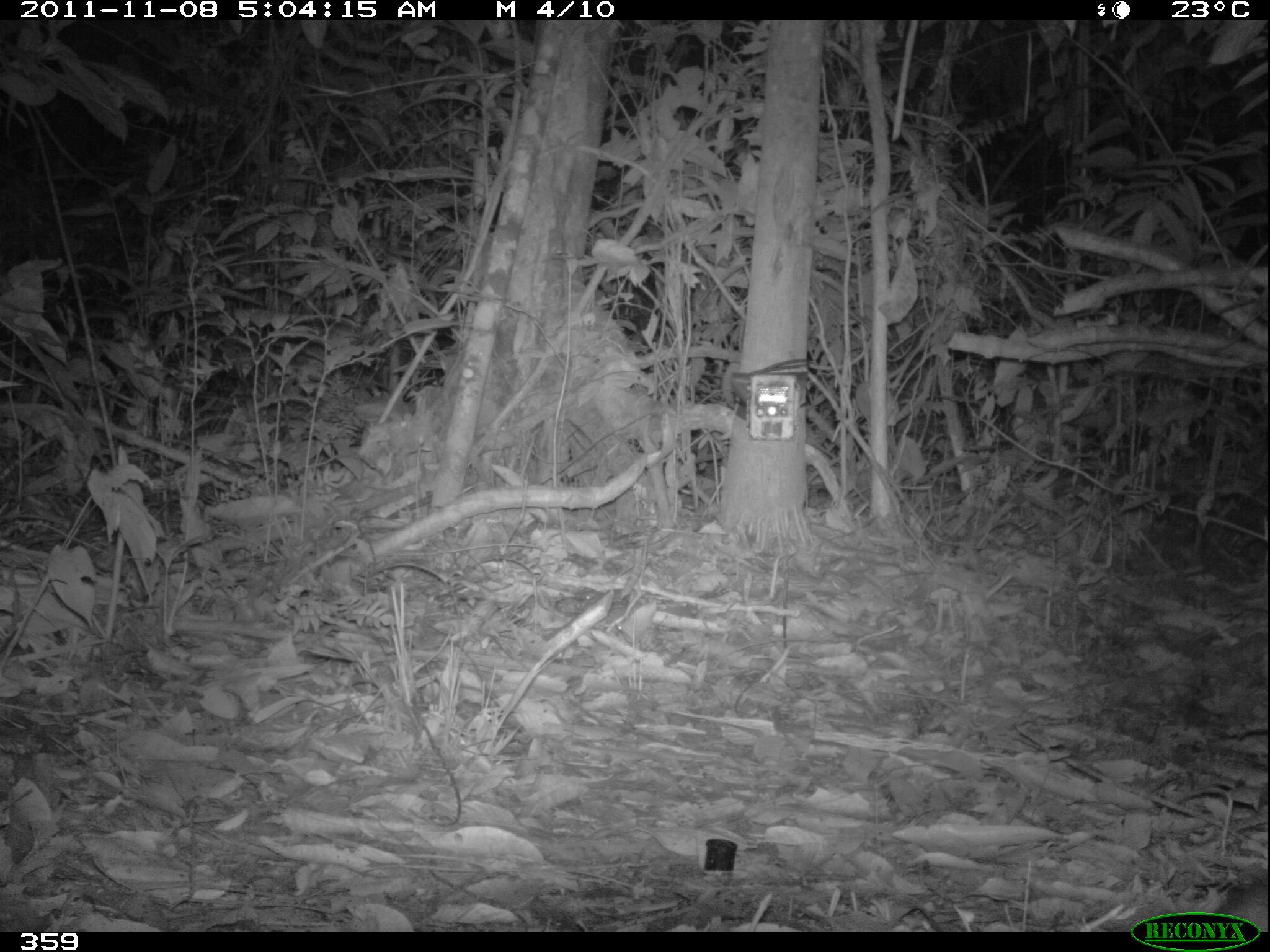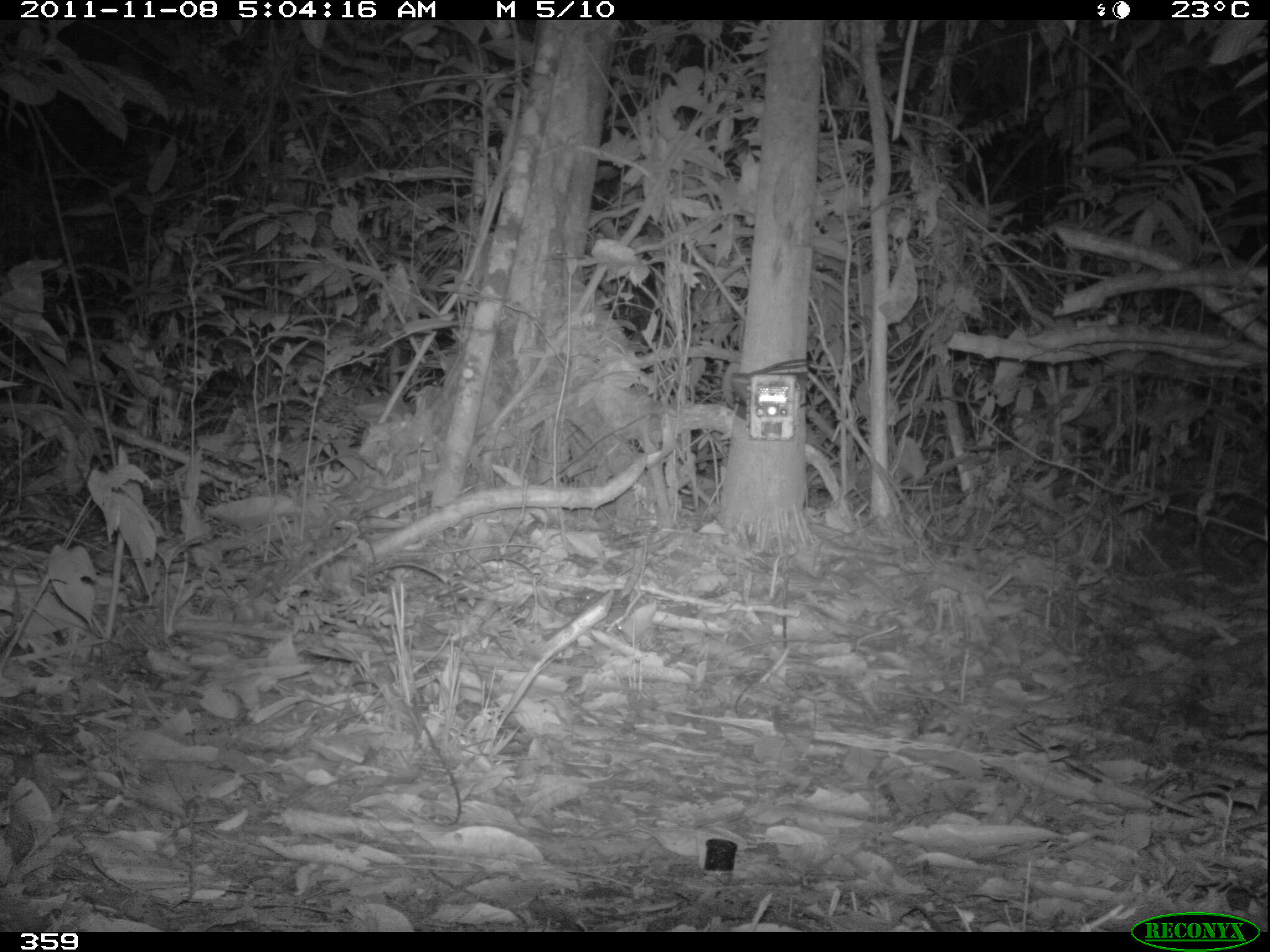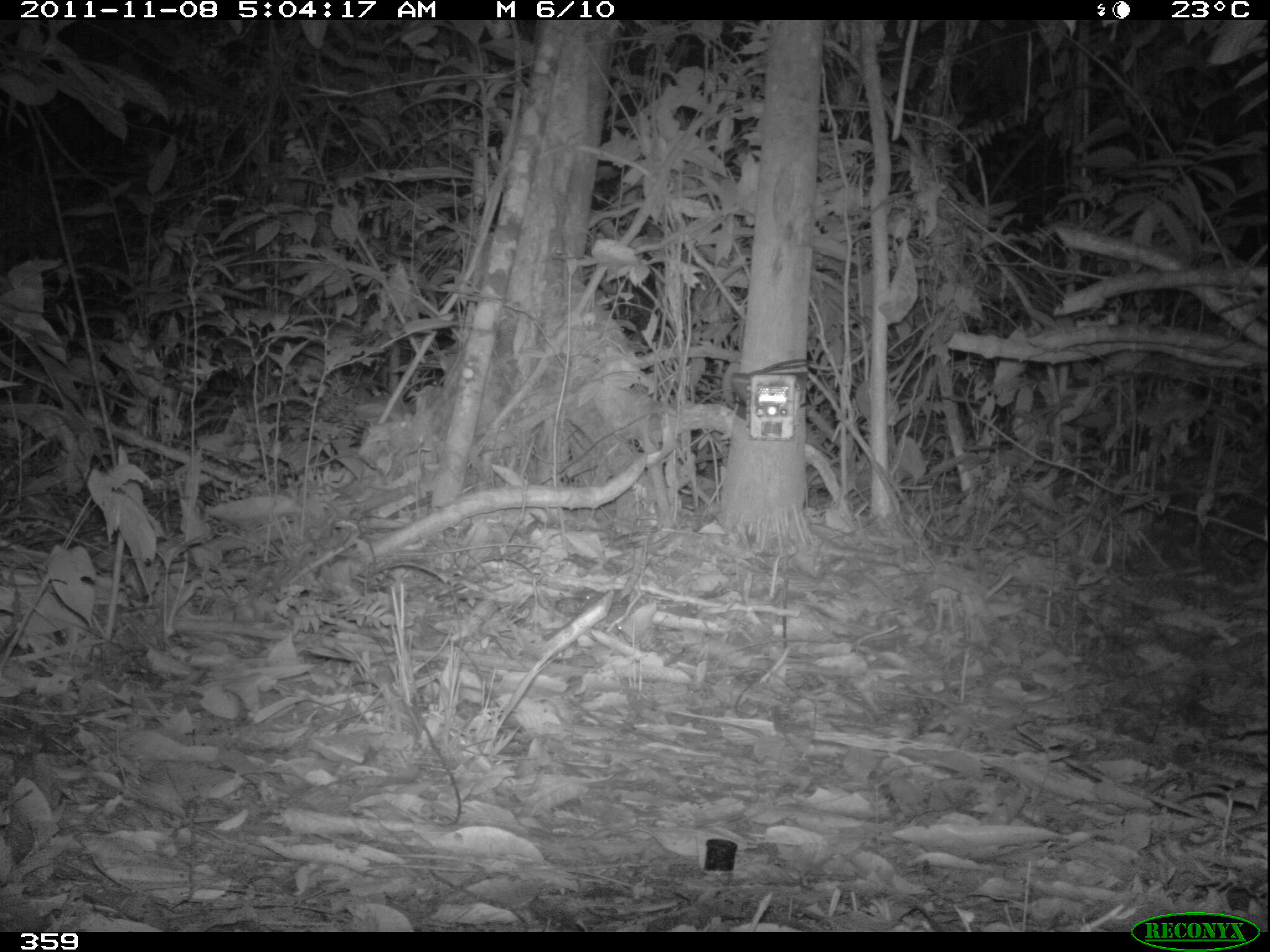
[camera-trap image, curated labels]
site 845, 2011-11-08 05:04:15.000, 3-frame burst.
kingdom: Animalia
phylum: Chordata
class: Mammalia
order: Rodentia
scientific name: Rodentia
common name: rodents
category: unknown rodent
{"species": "unknown rodent (rodents) (Rodentia)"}